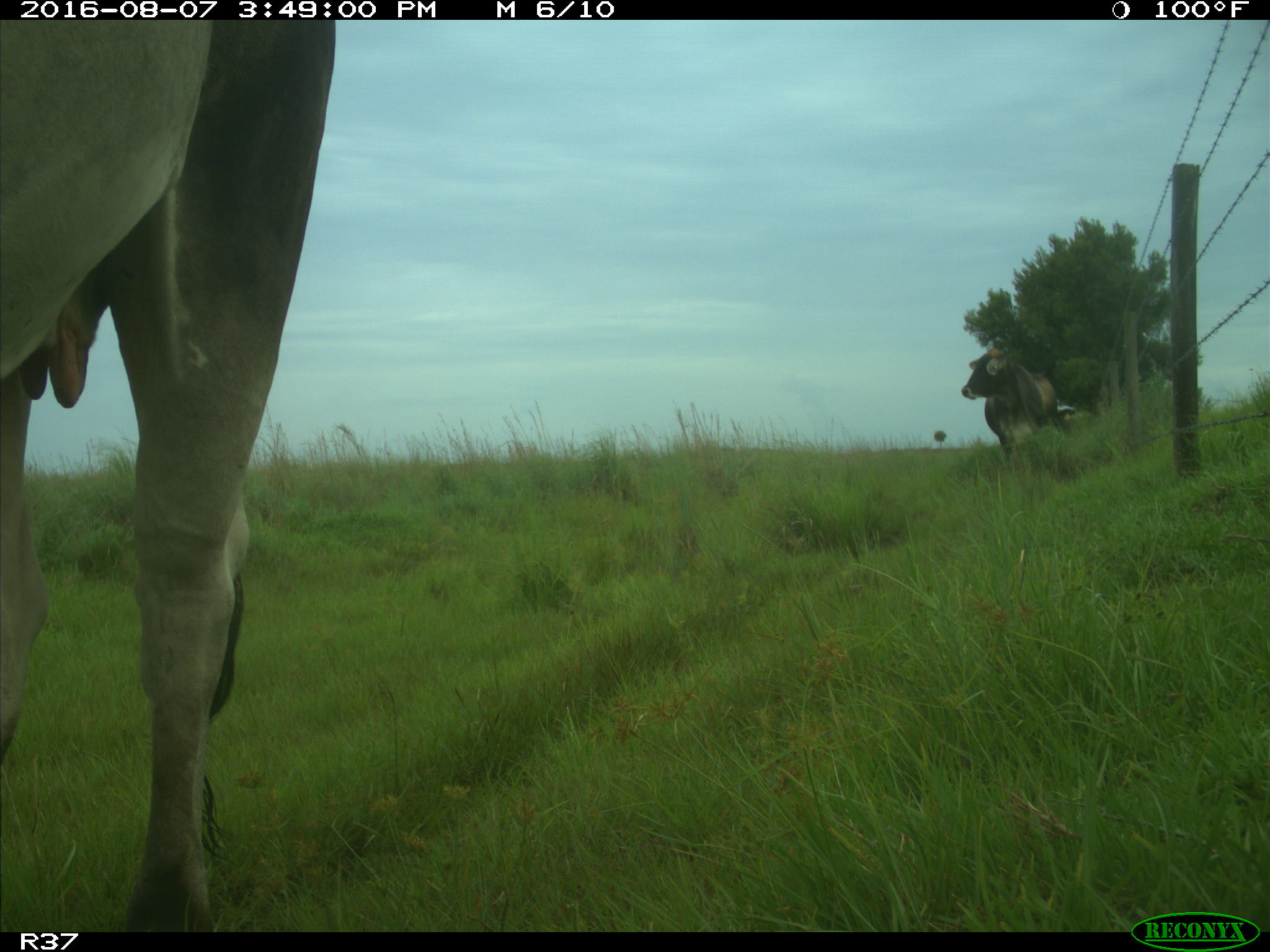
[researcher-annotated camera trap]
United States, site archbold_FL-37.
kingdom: Animalia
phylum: Chordata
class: Mammalia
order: Artiodactyla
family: Bovidae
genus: Bos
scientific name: Bos taurus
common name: domestic cow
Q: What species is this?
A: Bos taurus (domestic cow).